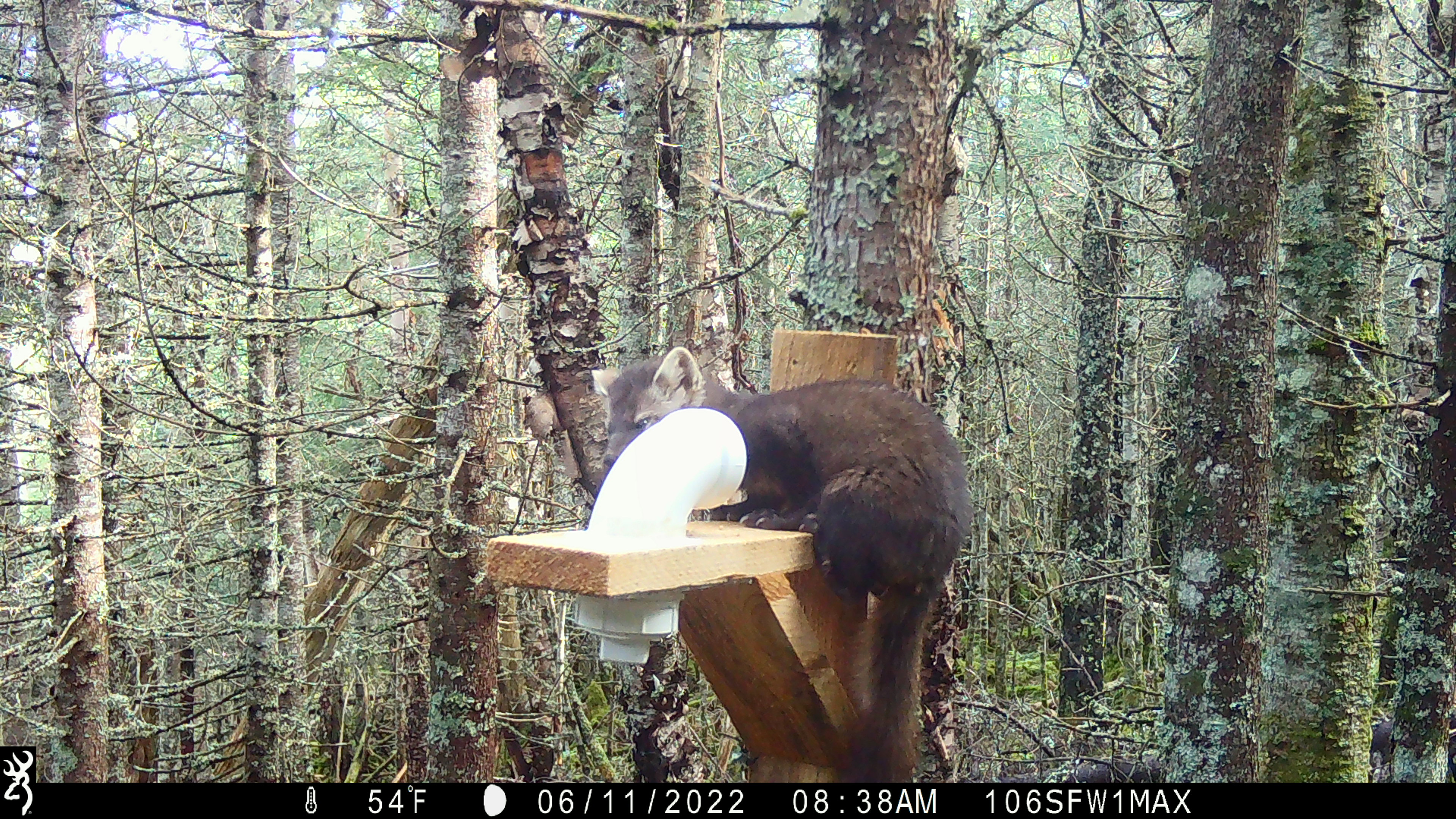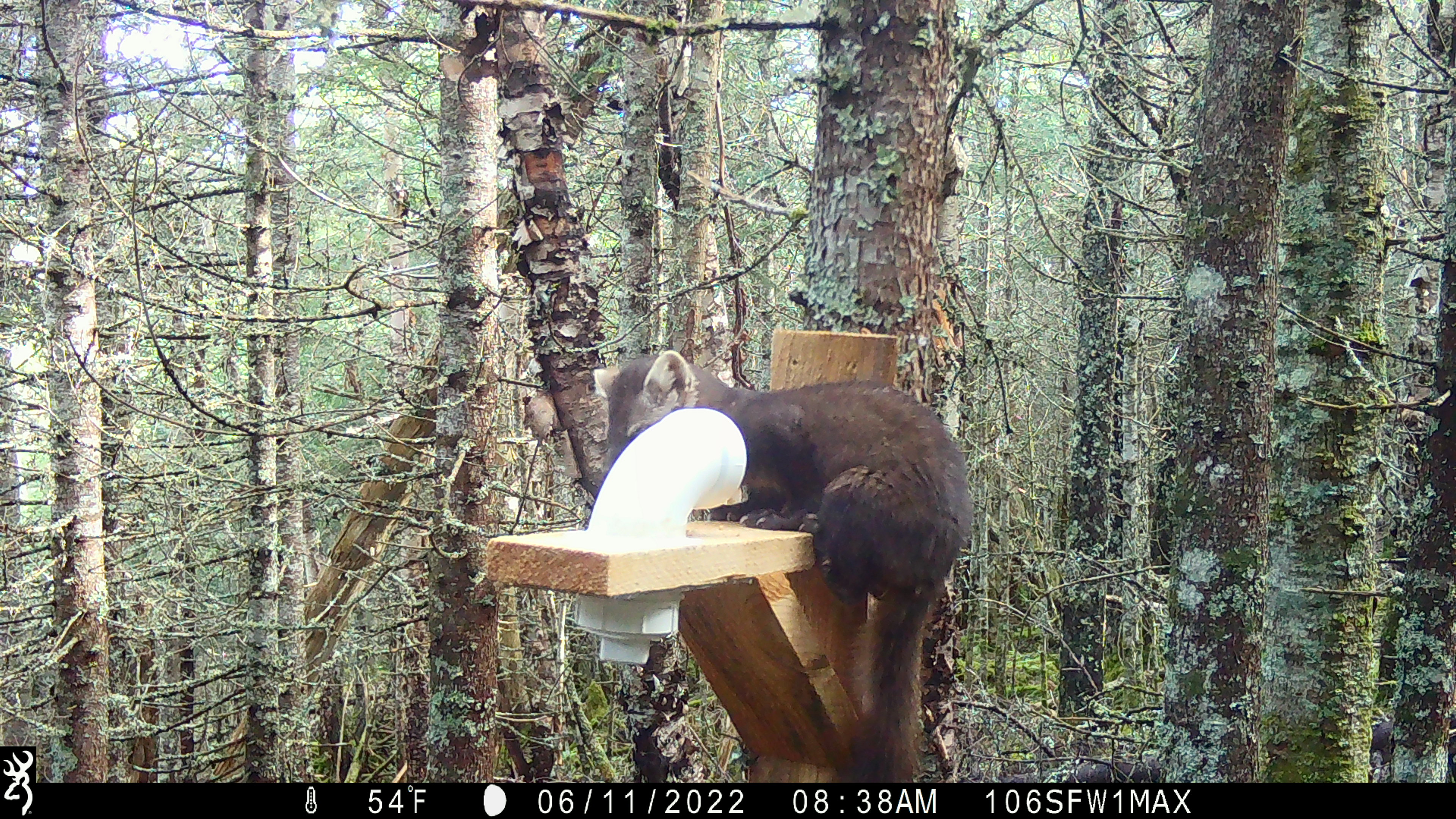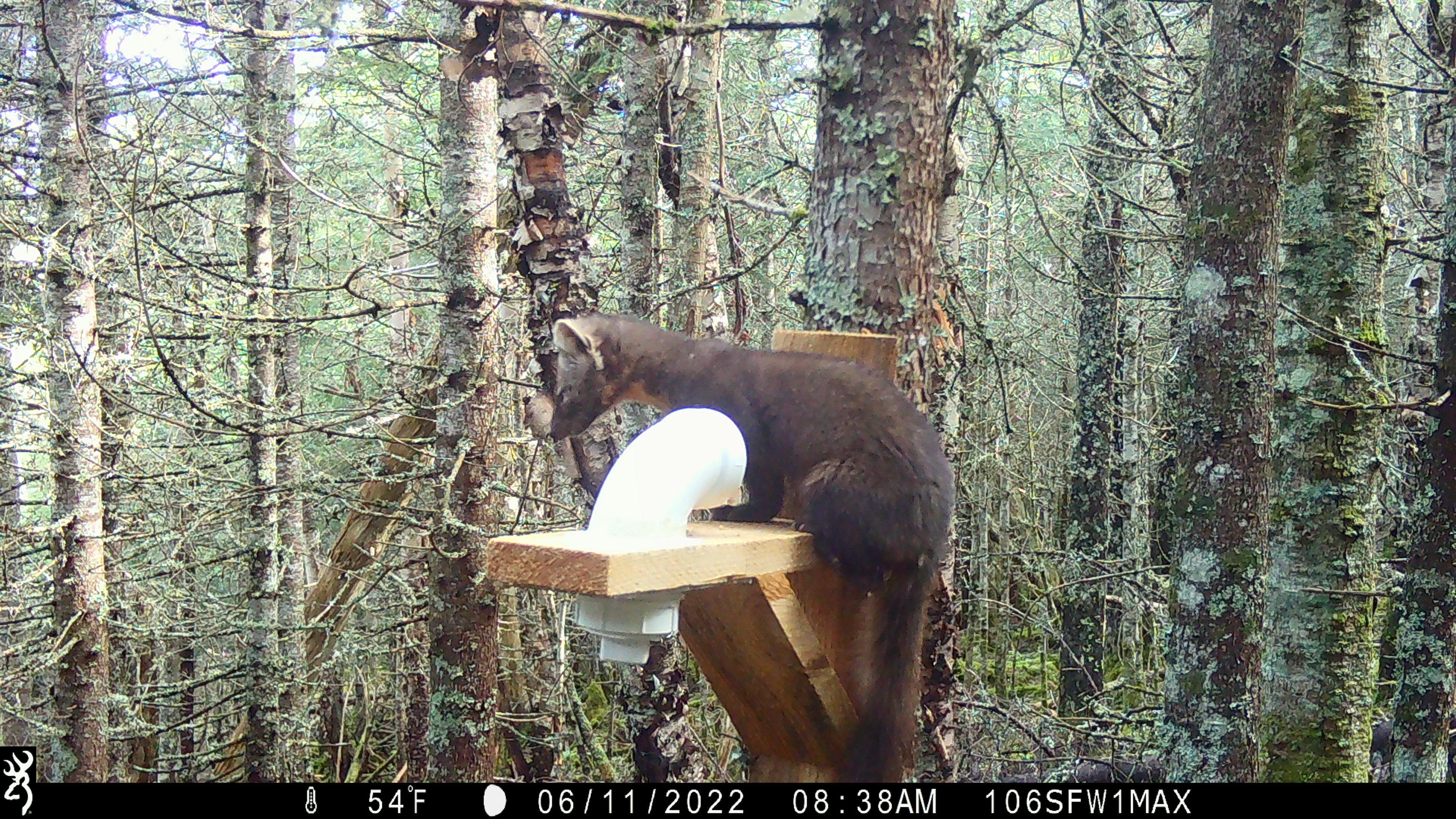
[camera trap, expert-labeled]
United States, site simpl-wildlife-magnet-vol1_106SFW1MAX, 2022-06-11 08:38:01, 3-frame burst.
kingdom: Animalia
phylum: Chordata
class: Mammalia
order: Carnivora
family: Mustelidae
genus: Martes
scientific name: Martes americana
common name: american marten